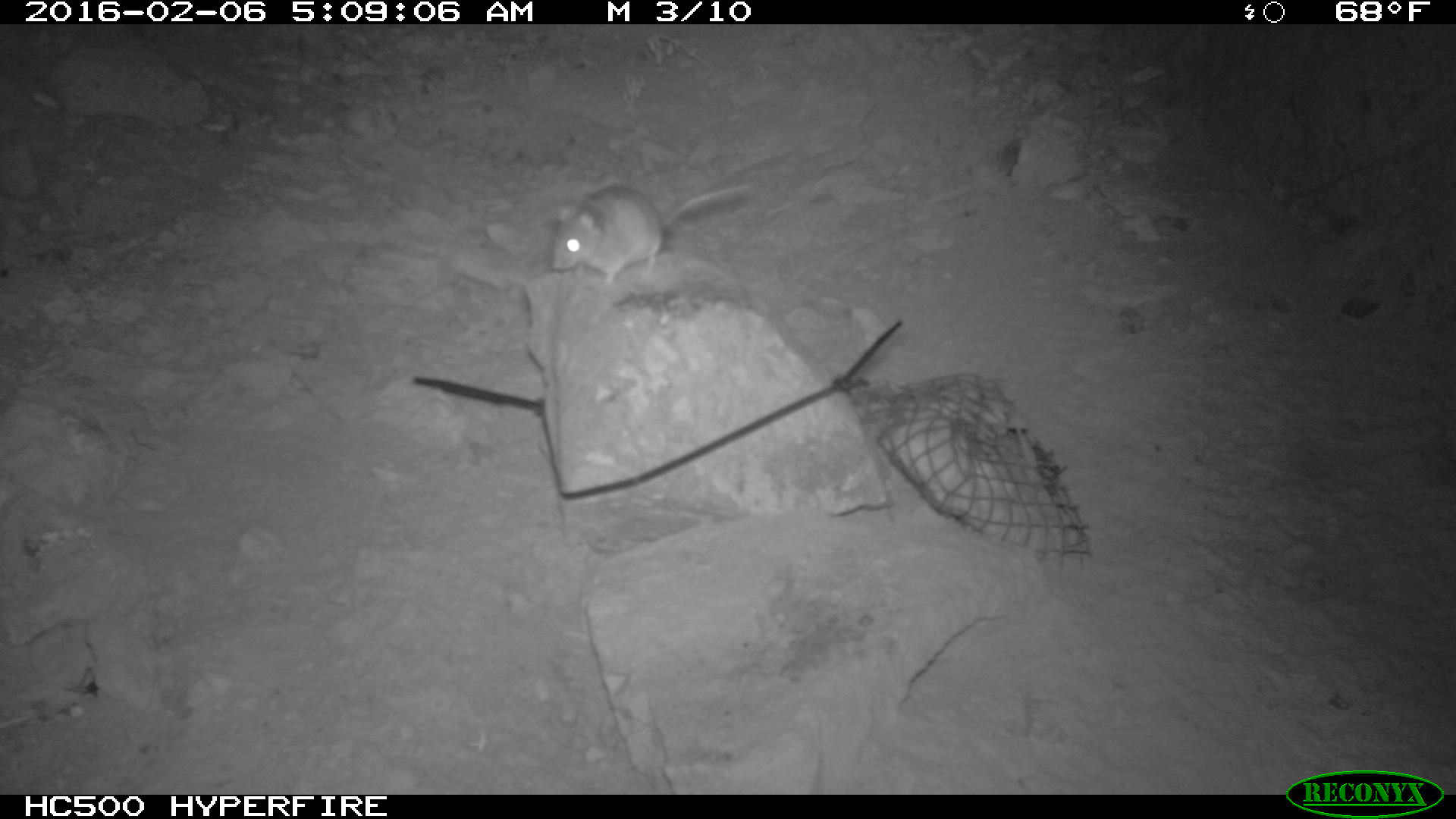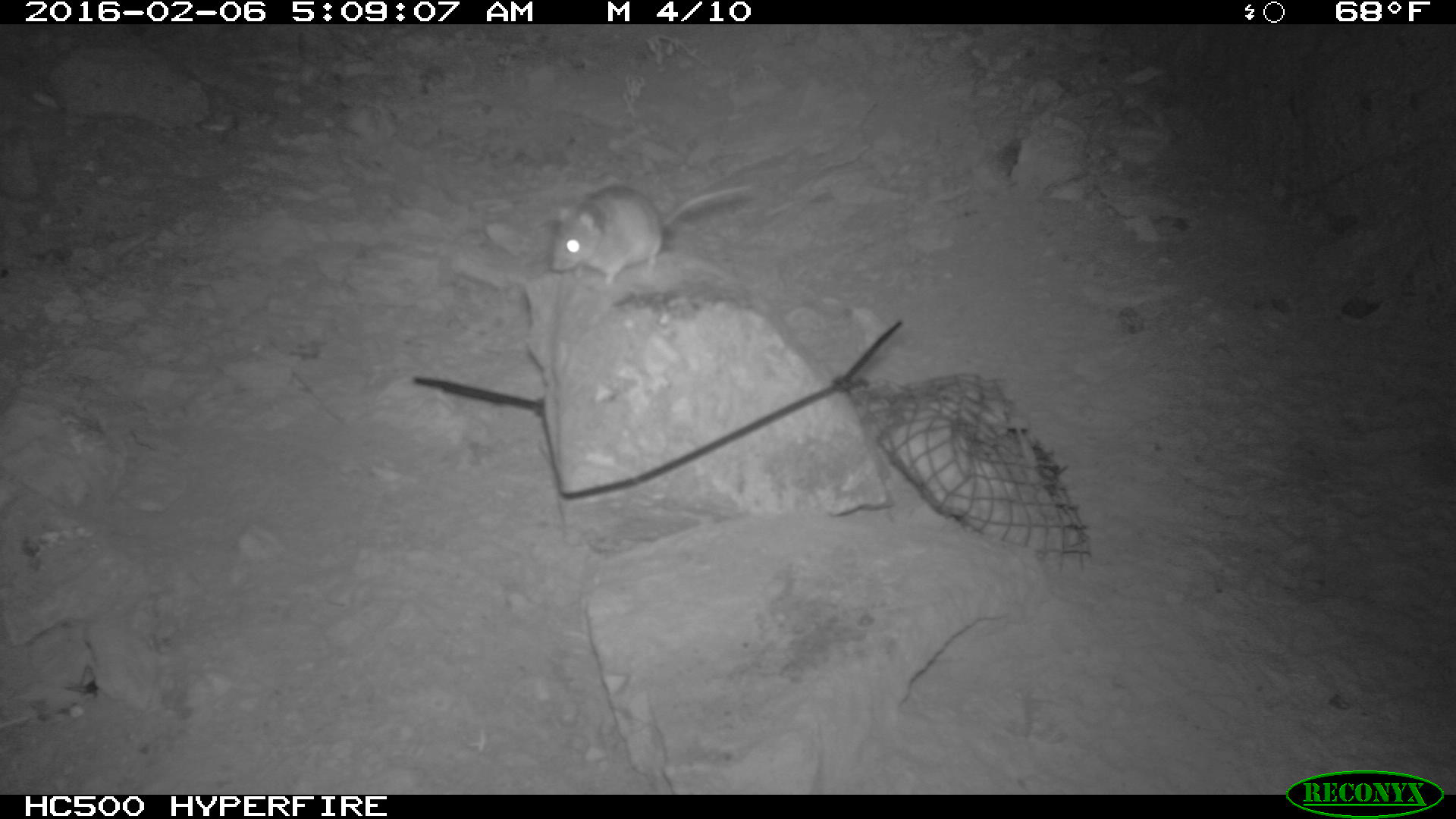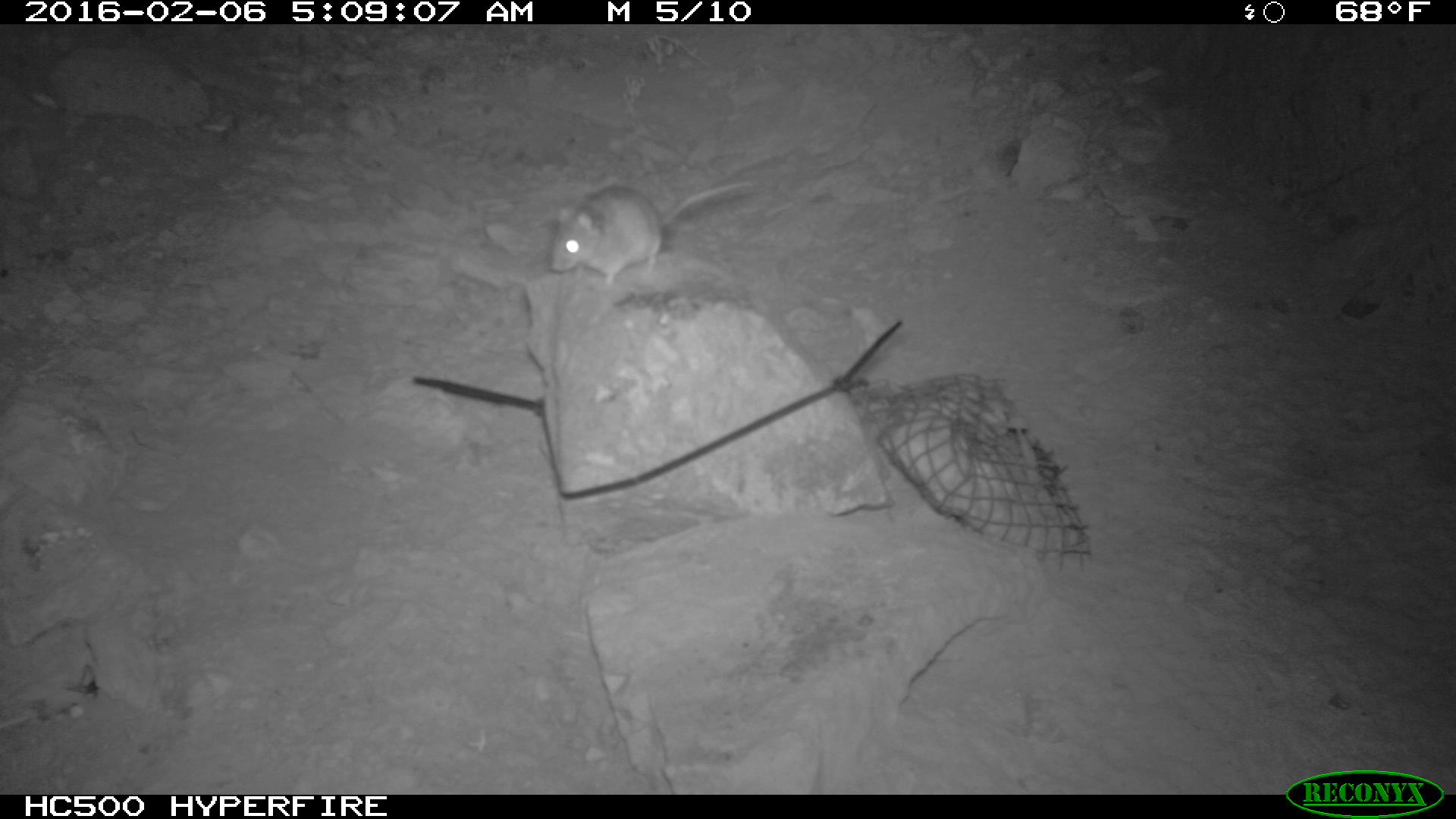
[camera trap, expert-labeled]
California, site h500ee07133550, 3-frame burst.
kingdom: Animalia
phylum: Chordata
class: Mammalia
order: Rodentia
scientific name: Rodentia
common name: rodent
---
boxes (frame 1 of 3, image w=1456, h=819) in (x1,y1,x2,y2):
rodent: (550,179,758,290)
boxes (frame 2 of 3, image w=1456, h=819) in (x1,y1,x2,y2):
rodent: (552,179,754,296)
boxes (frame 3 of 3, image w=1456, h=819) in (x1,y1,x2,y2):
rodent: (549,180,751,284)